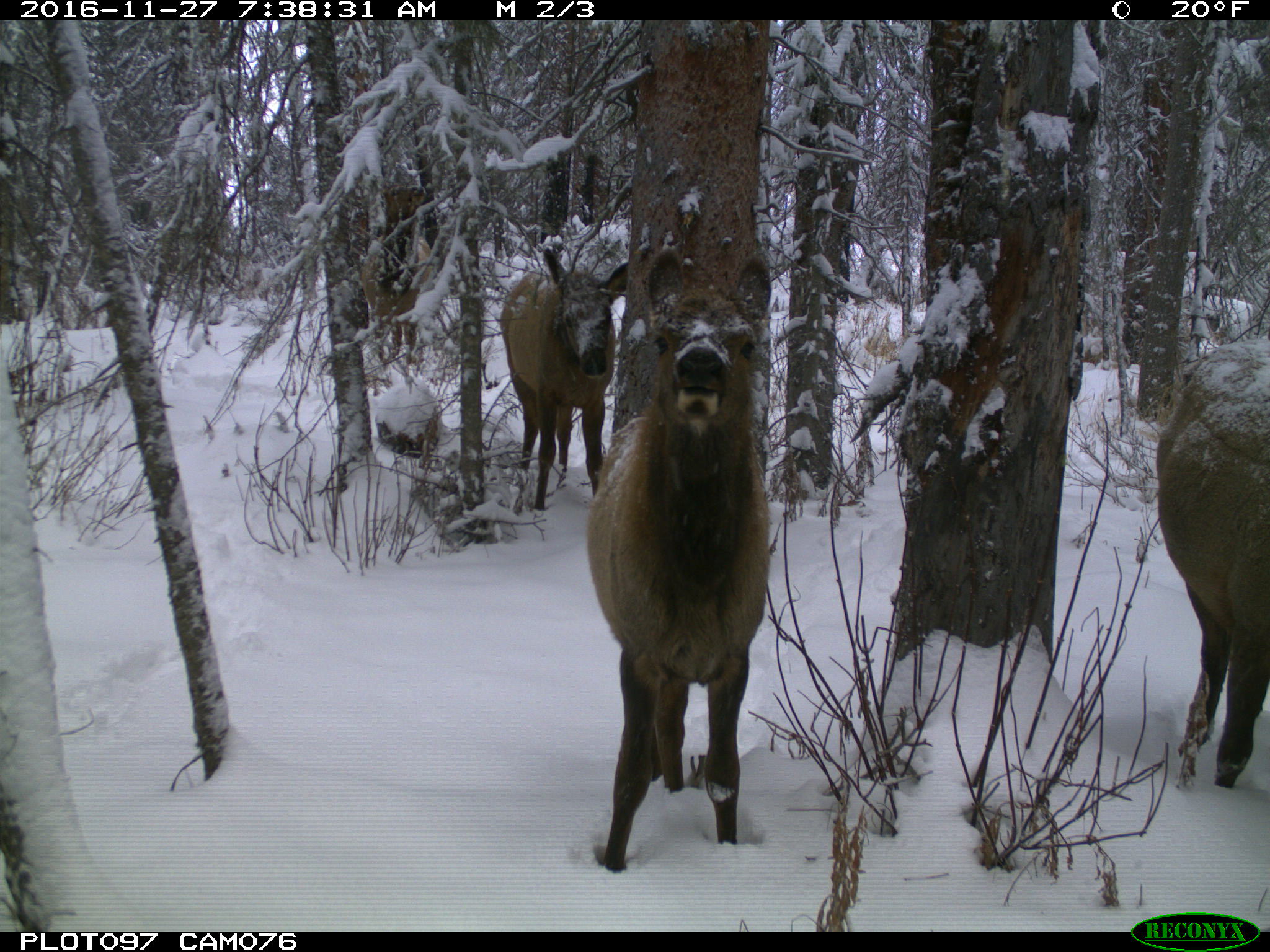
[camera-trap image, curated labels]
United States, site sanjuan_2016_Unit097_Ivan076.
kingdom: Animalia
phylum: Chordata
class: Mammalia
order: Artiodactyla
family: Cervidae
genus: Cervus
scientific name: Cervus elaphus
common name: red deer